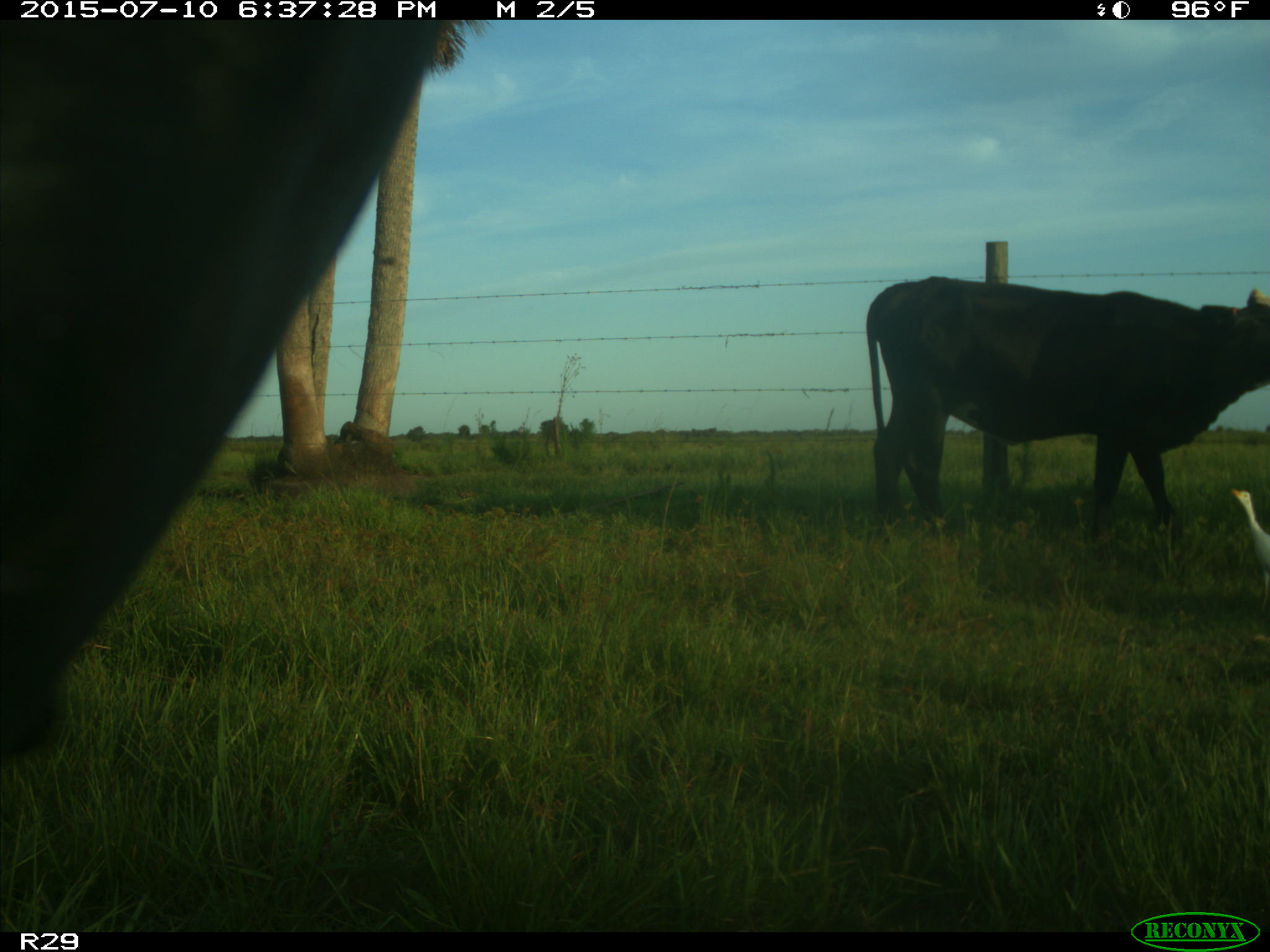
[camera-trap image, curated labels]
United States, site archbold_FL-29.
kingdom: Animalia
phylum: Chordata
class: Mammalia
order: Artiodactyla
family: Bovidae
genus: Bos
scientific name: Bos taurus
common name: domestic cow